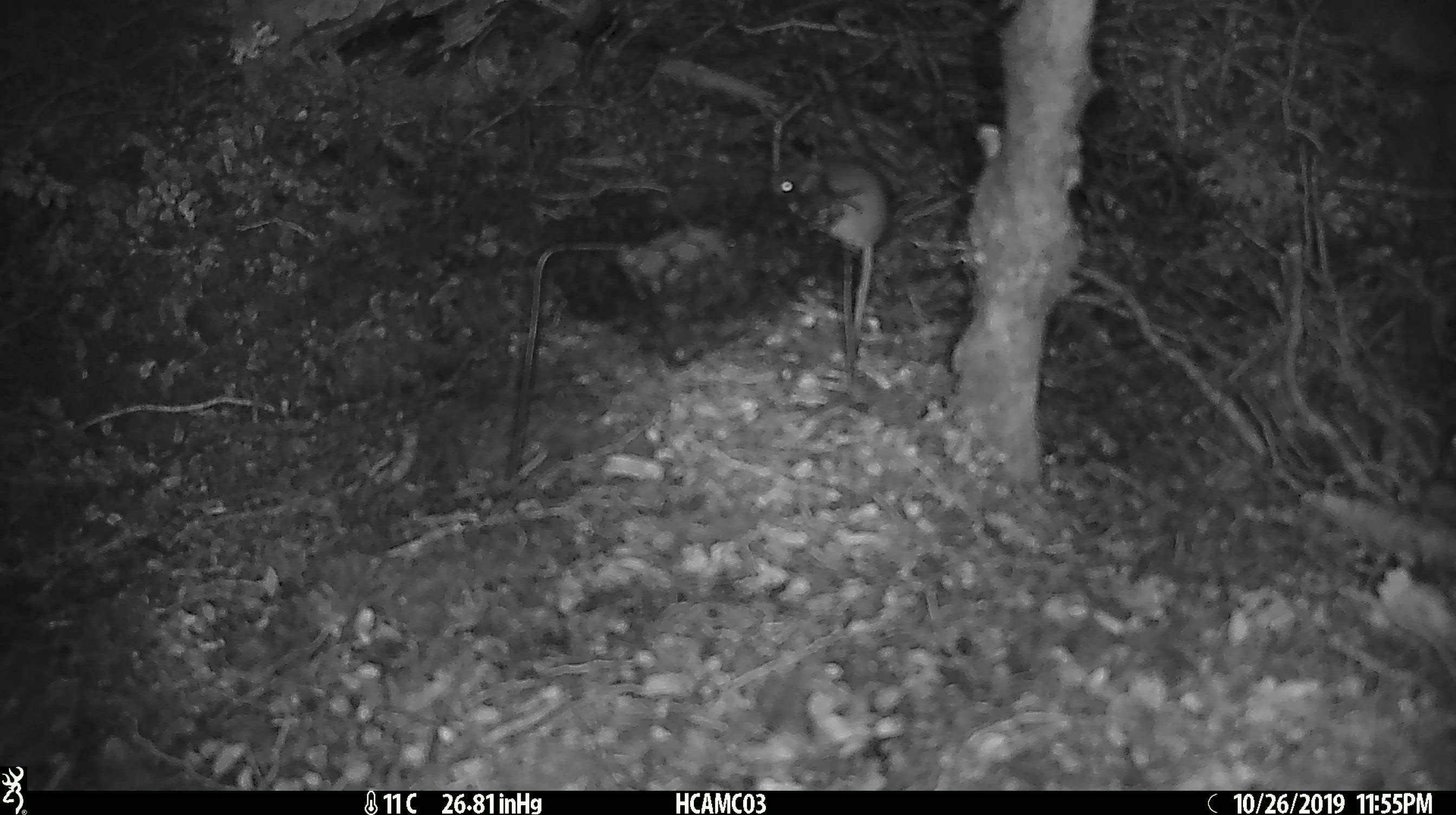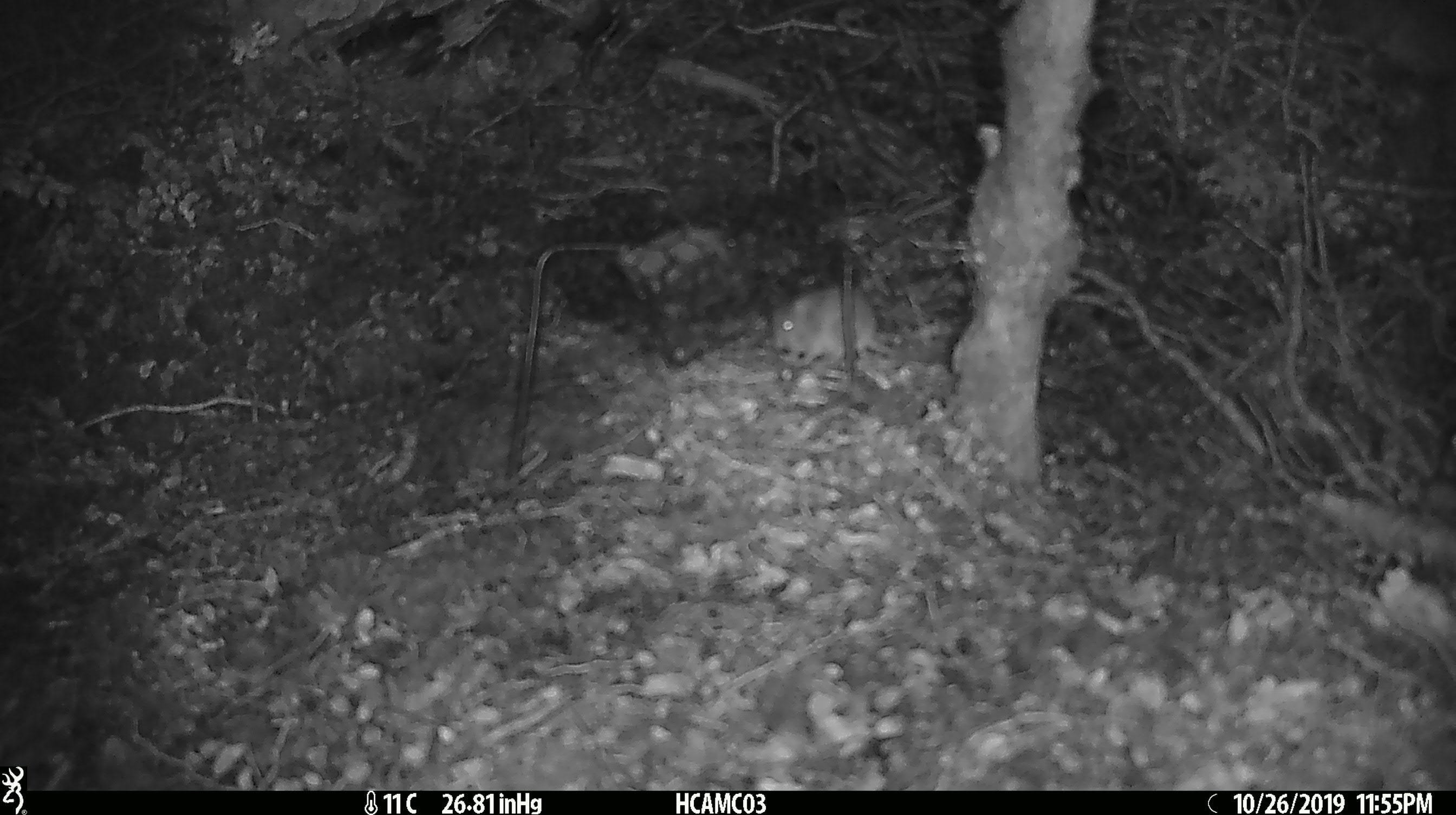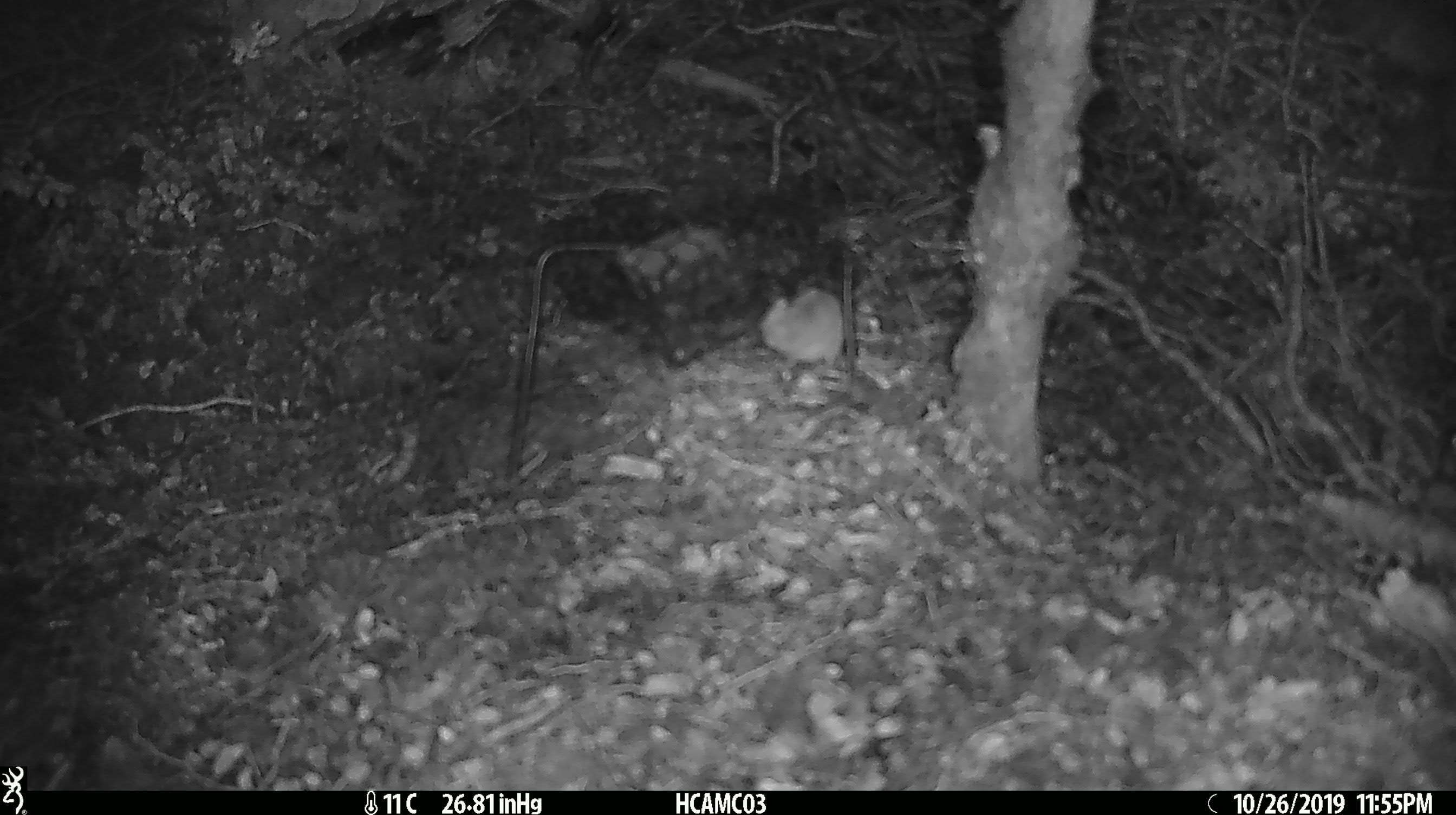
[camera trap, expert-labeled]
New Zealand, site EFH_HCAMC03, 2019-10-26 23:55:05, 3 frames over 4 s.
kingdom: Animalia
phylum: Chordata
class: Mammalia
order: Rodentia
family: Muridae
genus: Mus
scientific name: Mus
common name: mouse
Mouse (Mus).